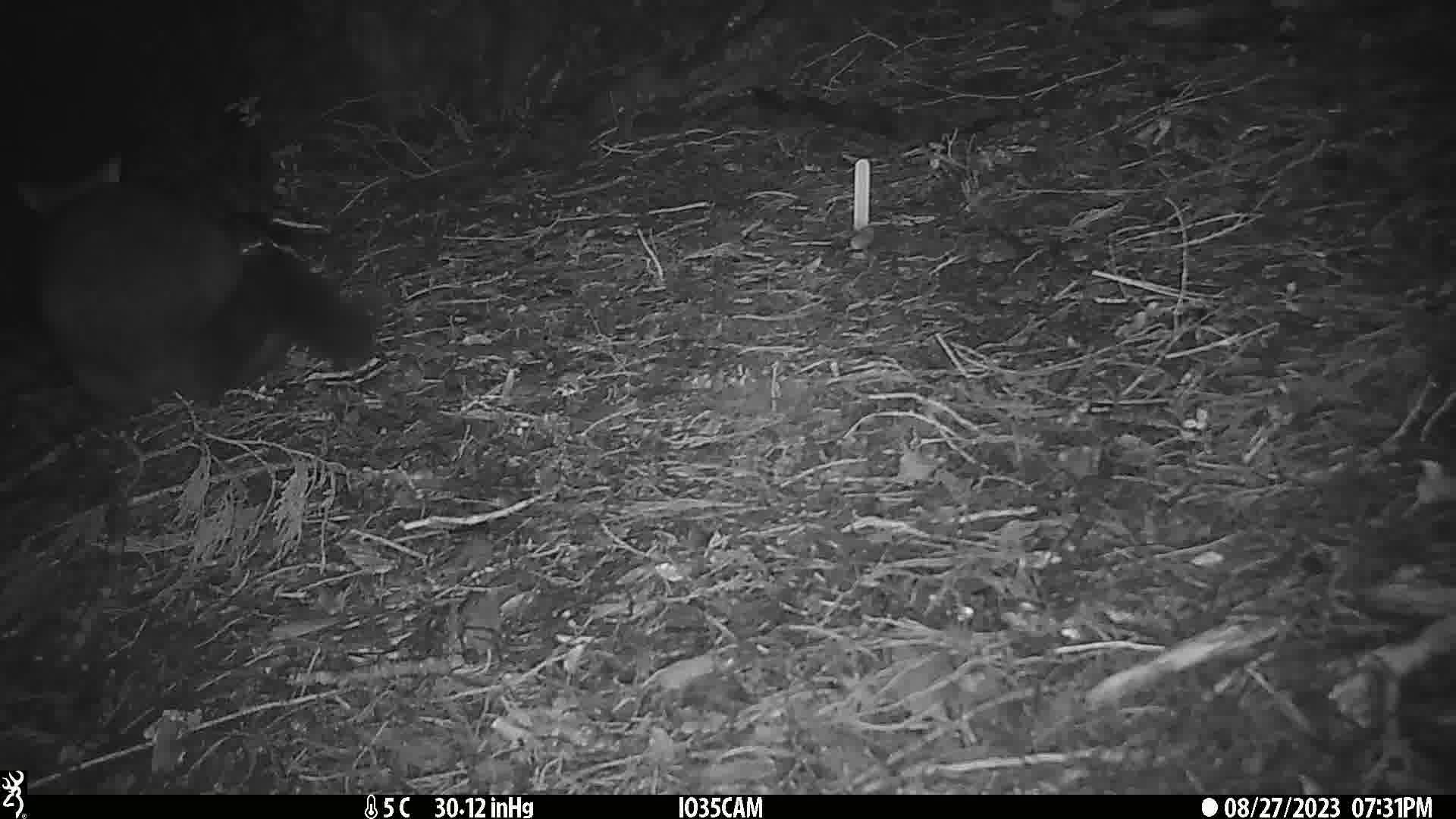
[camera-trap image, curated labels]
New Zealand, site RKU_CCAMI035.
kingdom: Animalia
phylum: Chordata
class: Mammalia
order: Diprotodontia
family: Phalangeridae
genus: Trichosurus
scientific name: Trichosurus vulpecula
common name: common brushtail possum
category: possum